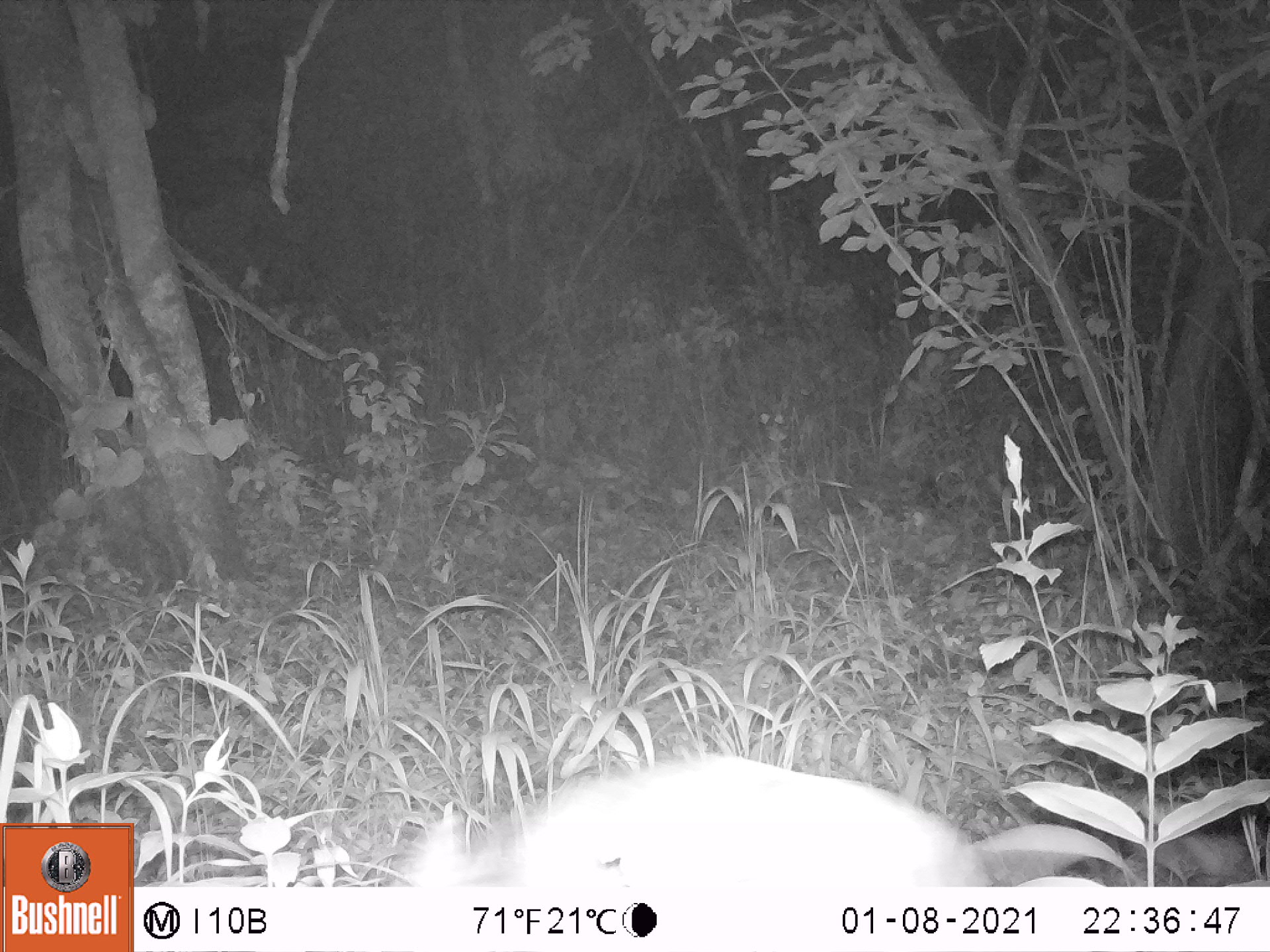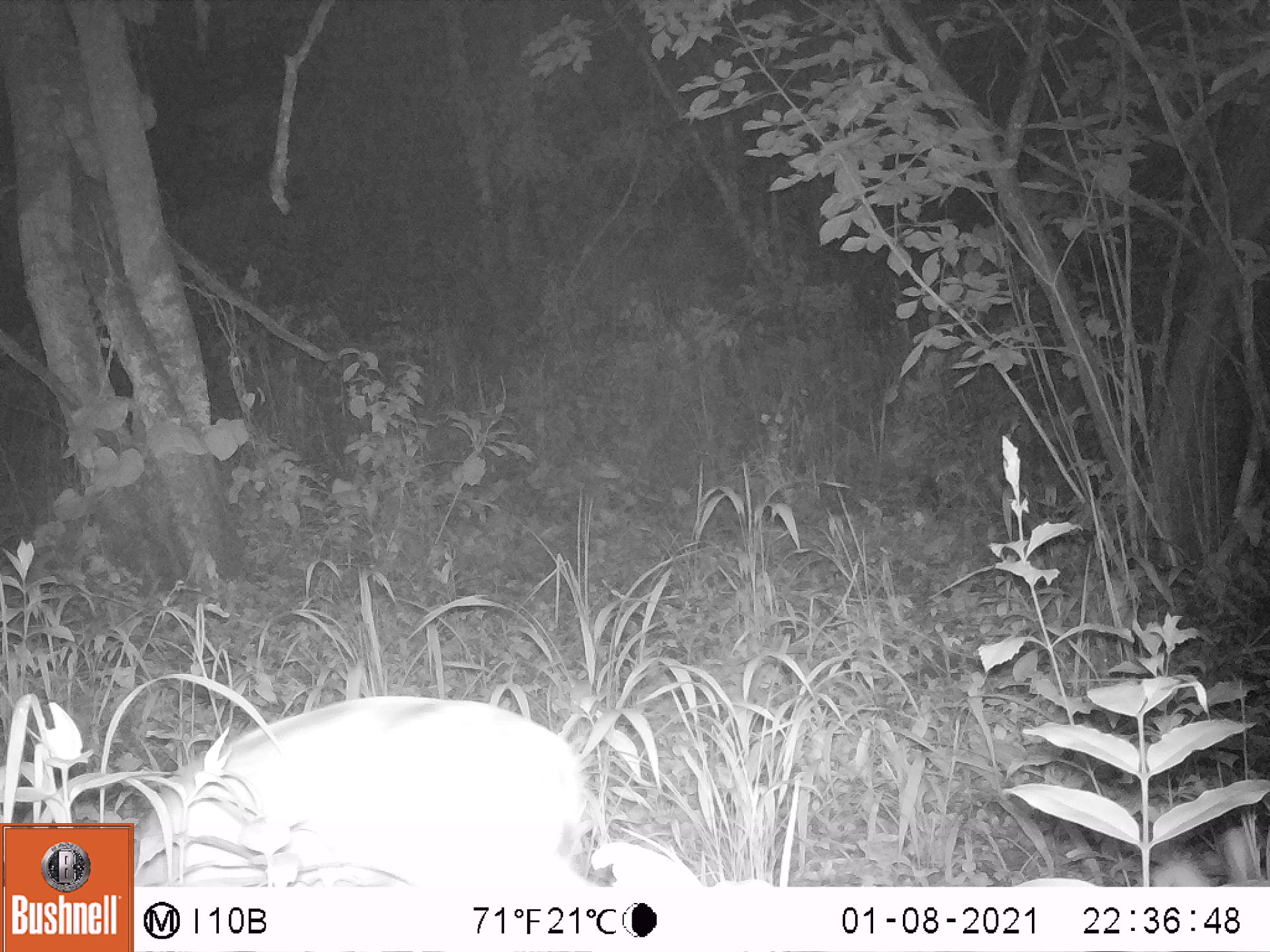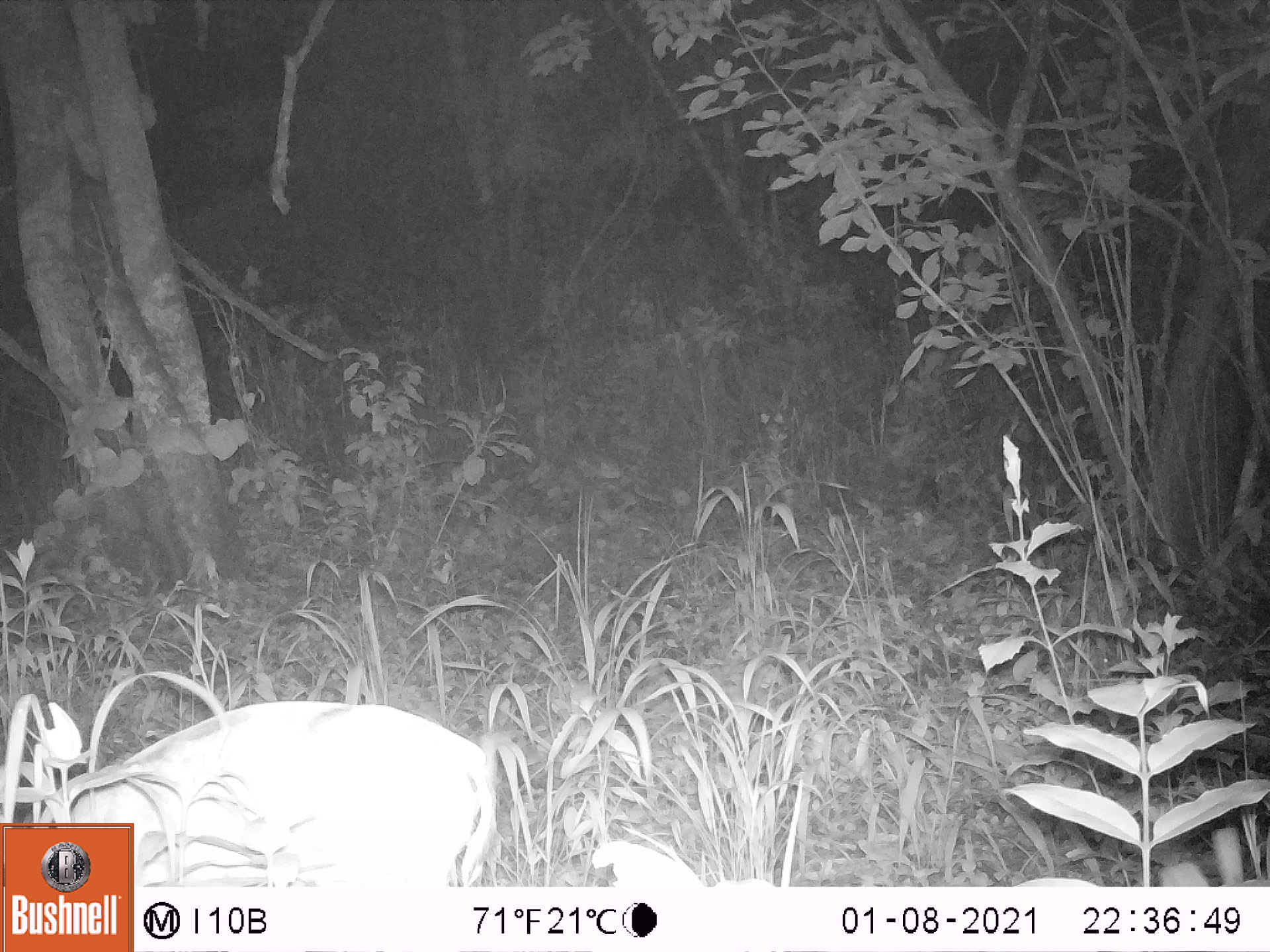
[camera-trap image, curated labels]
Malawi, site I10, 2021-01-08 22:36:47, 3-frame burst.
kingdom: Animalia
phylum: Chordata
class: Mammalia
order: Artiodactyla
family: Bovidae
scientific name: Antilopinae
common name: small antelope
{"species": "small antelope (Antilopinae)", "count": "1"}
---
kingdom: Animalia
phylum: Chordata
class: Mammalia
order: Artiodactyla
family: Bovidae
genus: Sylvicapra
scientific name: Sylvicapra grimmia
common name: common duiker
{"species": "common duiker (Sylvicapra grimmia)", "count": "1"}